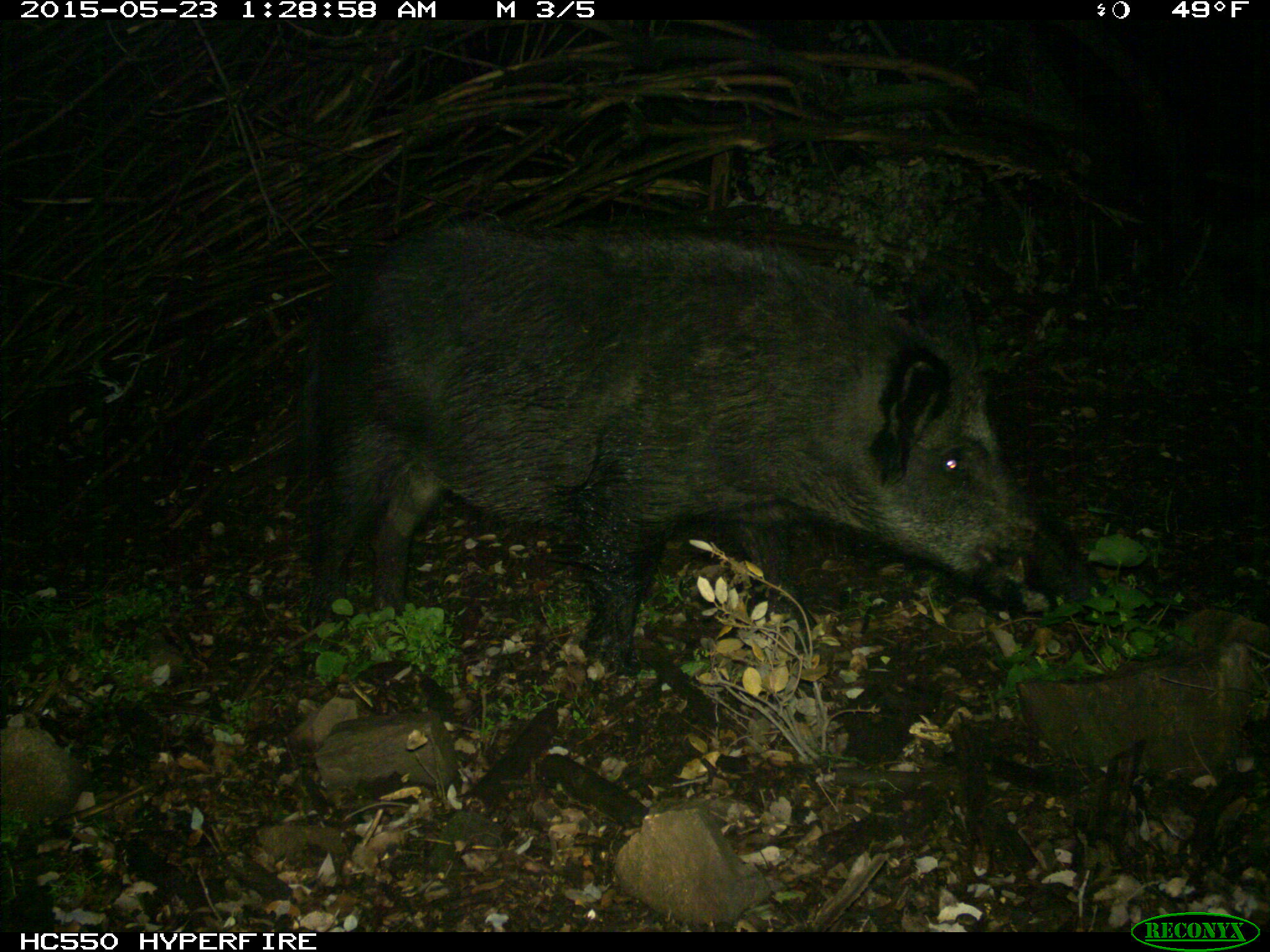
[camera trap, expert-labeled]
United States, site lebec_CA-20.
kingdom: Animalia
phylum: Chordata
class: Mammalia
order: Artiodactyla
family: Suidae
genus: Sus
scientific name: Sus scrofa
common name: wild boar